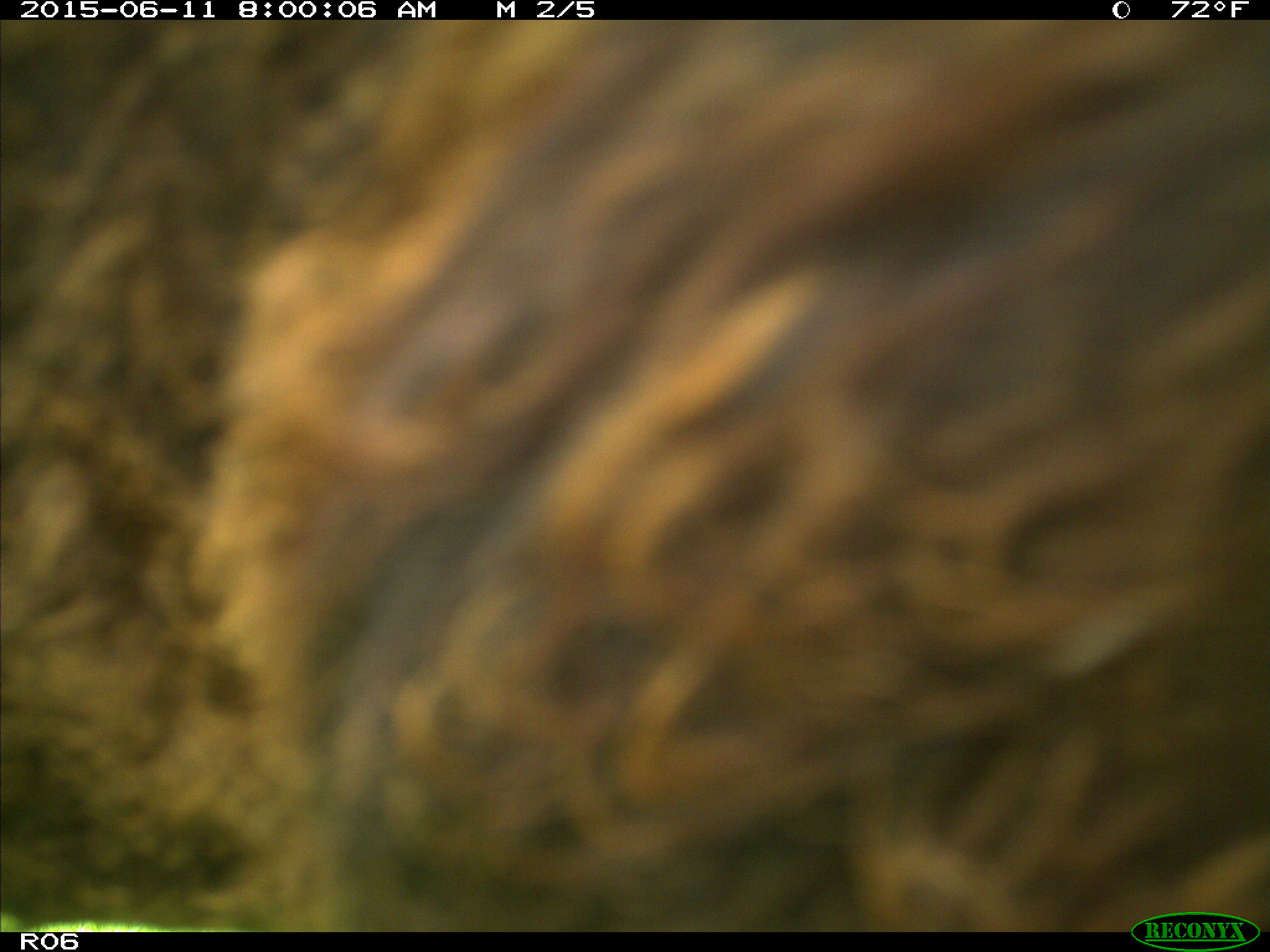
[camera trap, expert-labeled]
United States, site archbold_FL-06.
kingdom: Animalia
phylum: Chordata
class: Mammalia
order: Artiodactyla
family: Bovidae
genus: Bos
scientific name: Bos taurus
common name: domestic cow